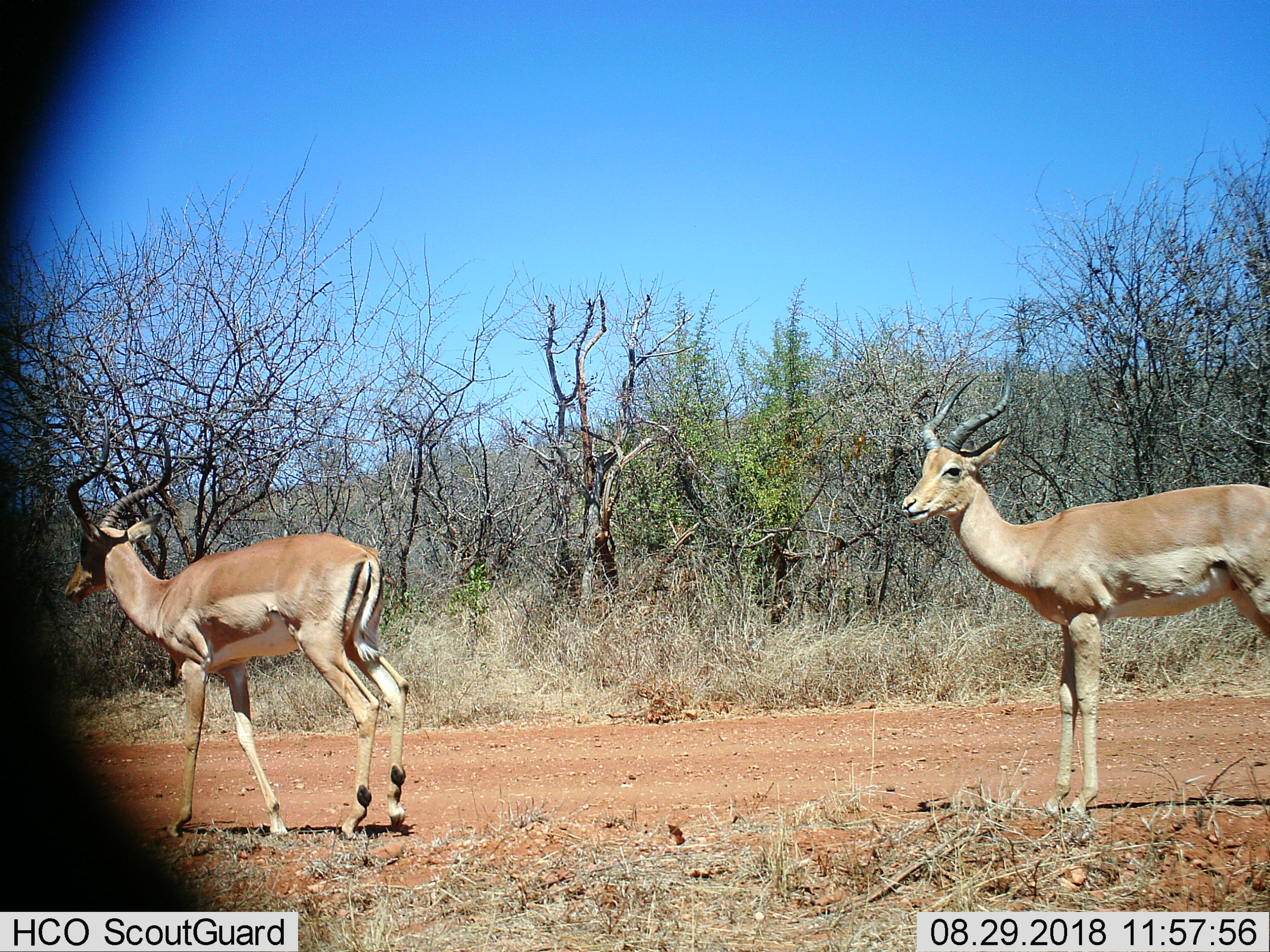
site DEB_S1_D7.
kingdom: Animalia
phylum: Chordata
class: Mammalia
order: Artiodactyla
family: Bovidae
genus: Aepyceros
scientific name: Aepyceros melampus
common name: impala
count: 2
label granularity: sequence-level